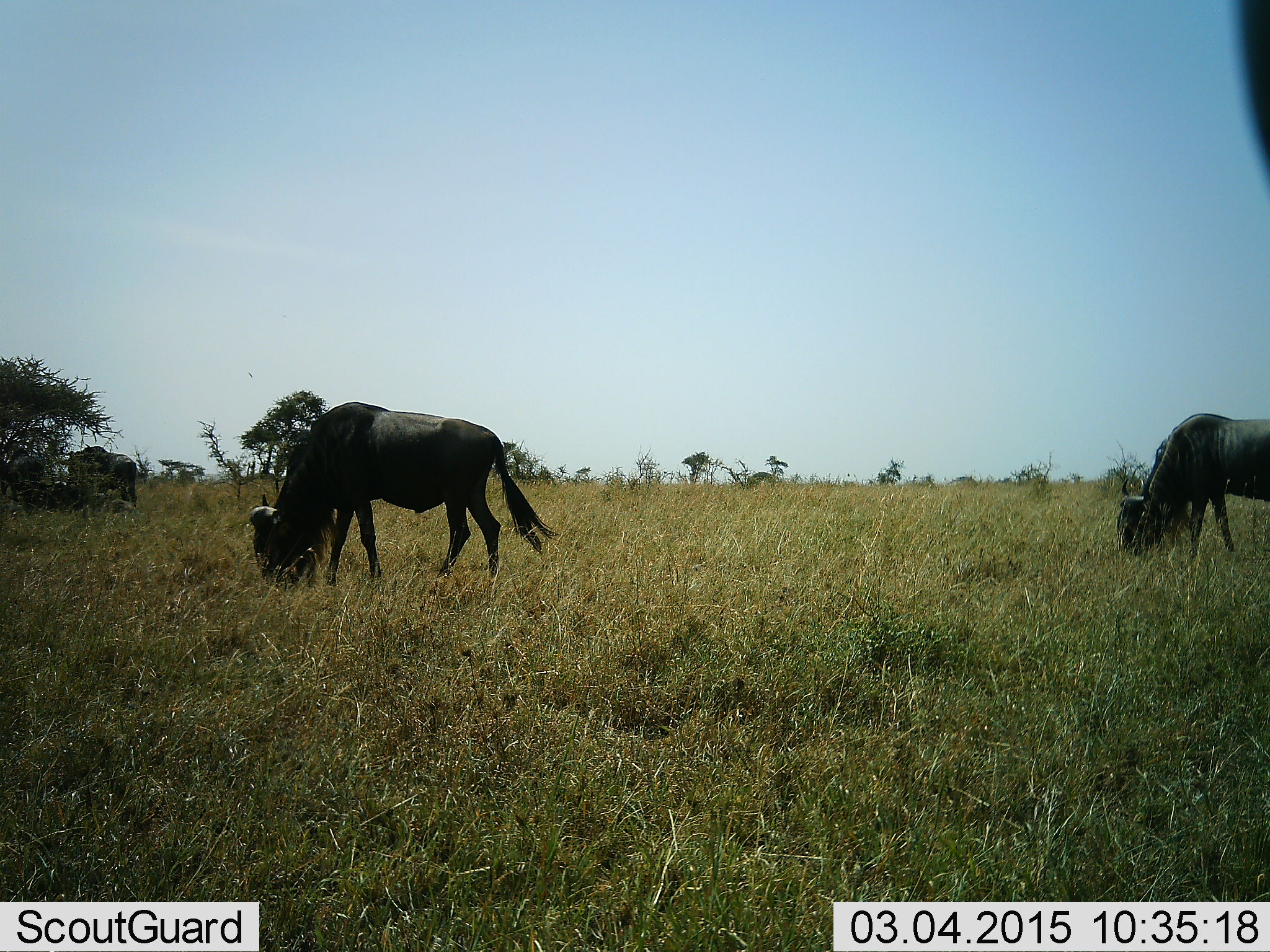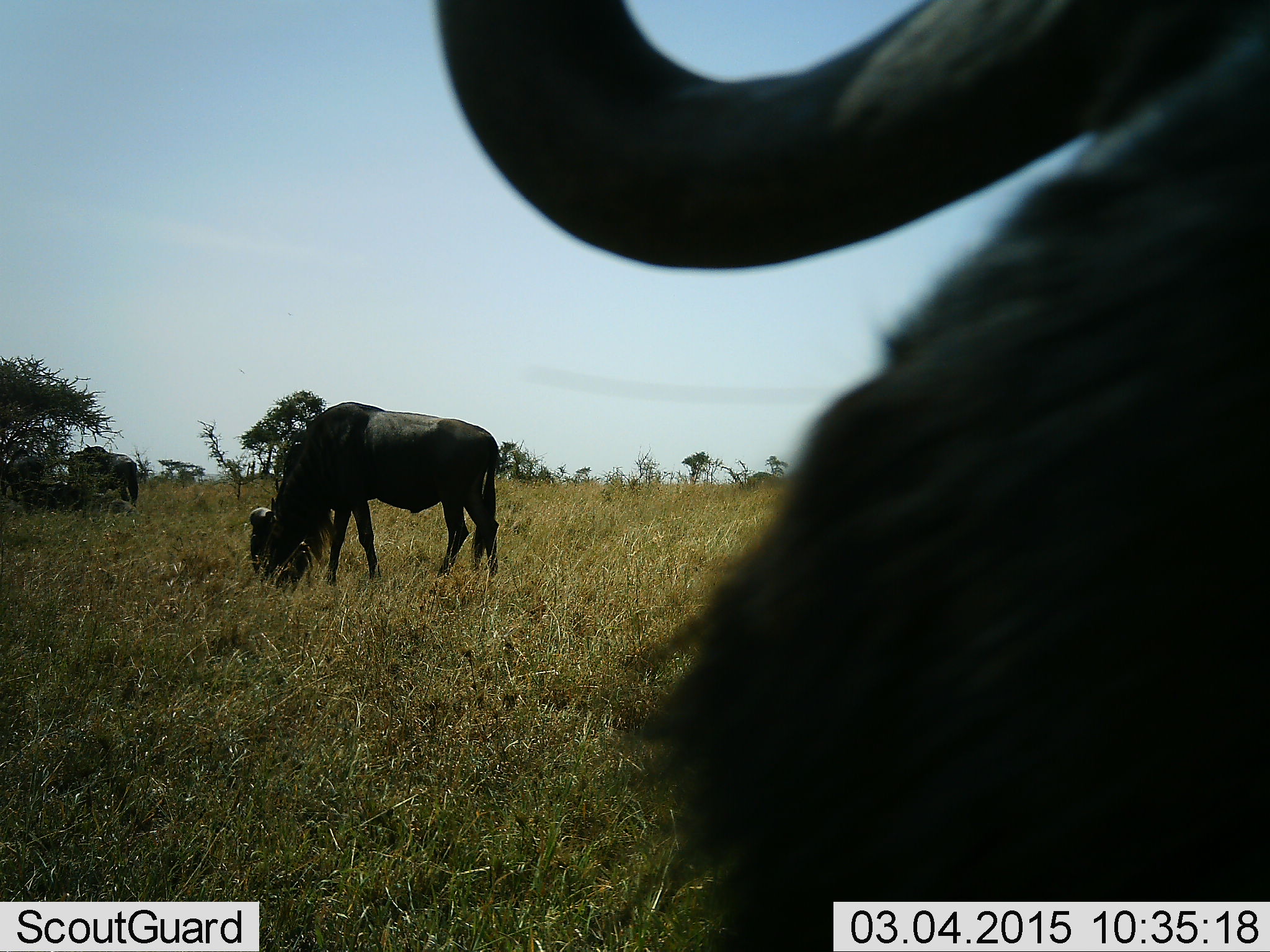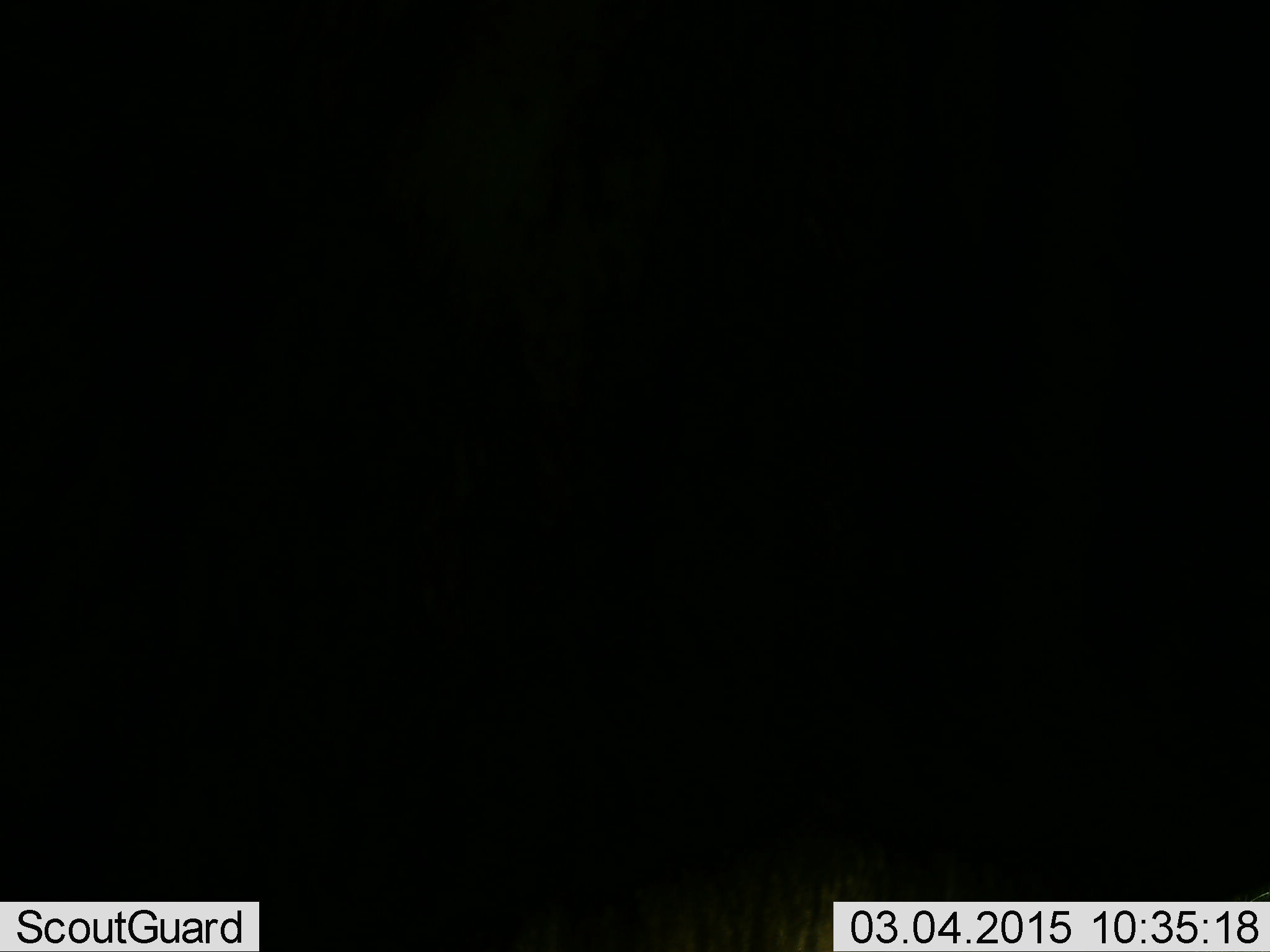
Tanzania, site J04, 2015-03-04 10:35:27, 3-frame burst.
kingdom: Animalia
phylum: Chordata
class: Mammalia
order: Artiodactyla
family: Bovidae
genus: Connochaetes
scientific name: Connochaetes taurinus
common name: blue wildebeest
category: wildebeest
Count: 3.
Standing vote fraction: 40%.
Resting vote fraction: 10%.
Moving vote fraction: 30%.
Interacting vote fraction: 0%.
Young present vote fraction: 0%.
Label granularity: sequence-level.